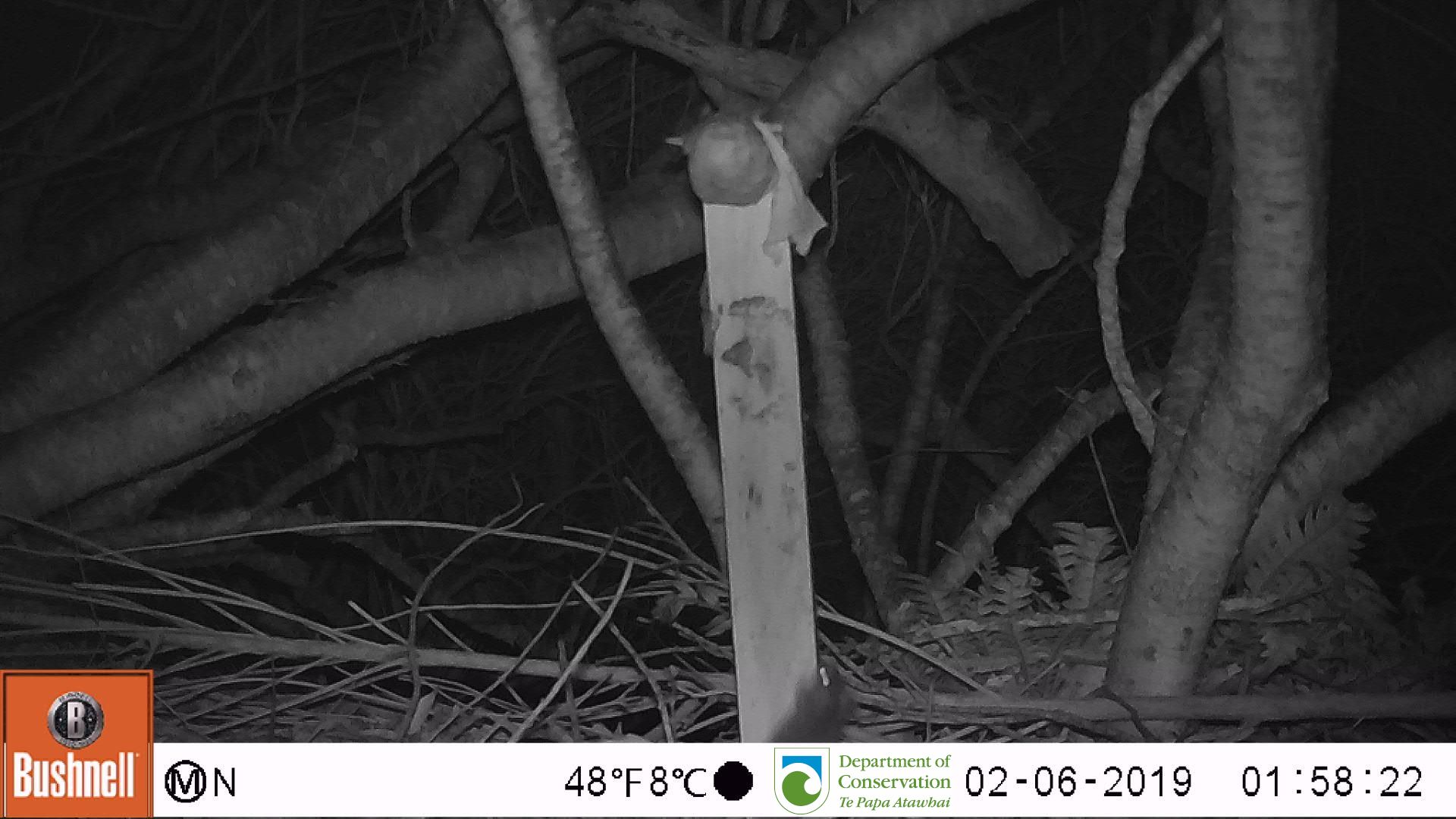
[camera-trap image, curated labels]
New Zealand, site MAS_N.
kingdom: Animalia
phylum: Chordata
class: Mammalia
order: Rodentia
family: Muridae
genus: Mus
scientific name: Mus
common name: mouse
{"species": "mouse (Mus)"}